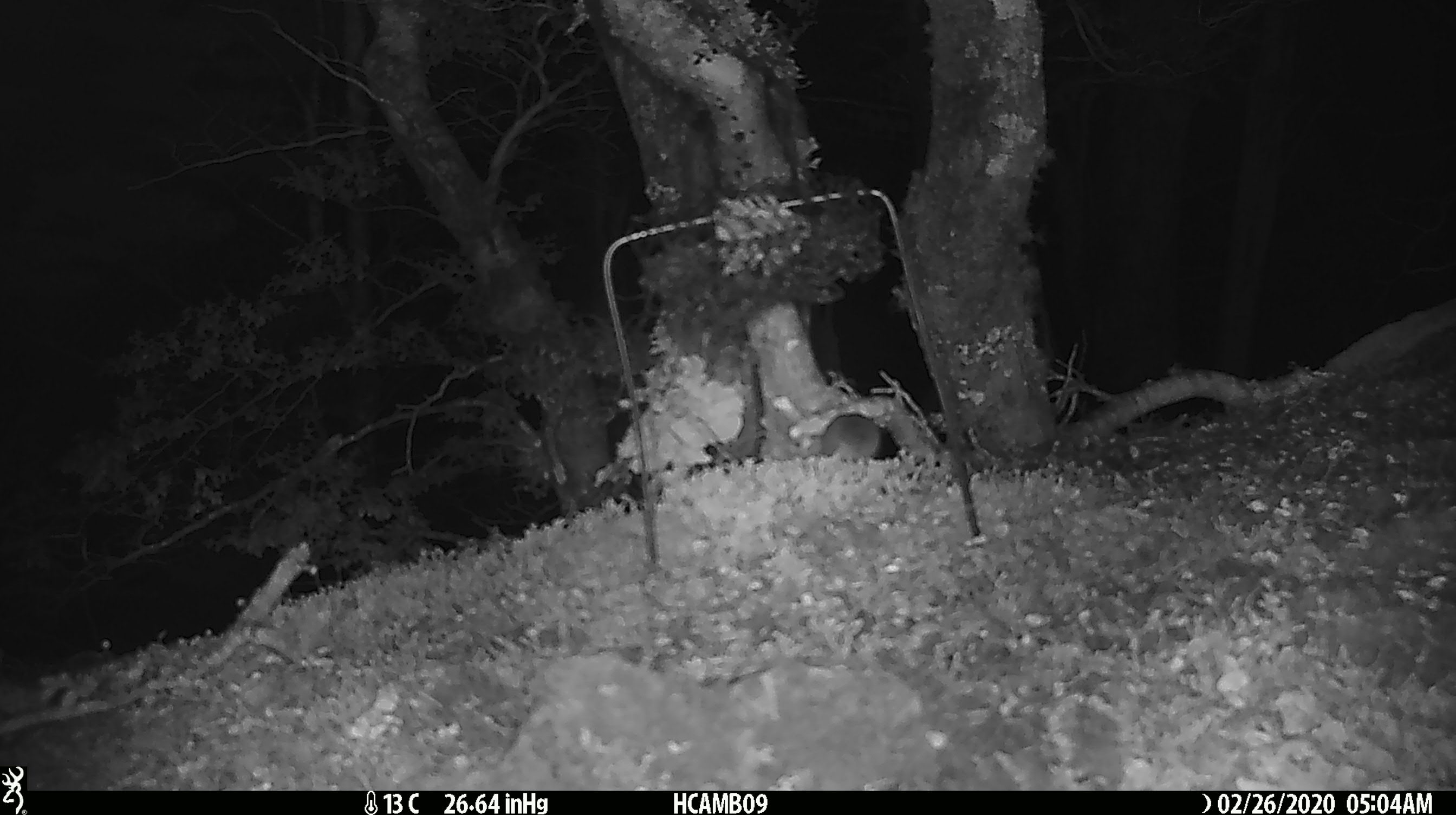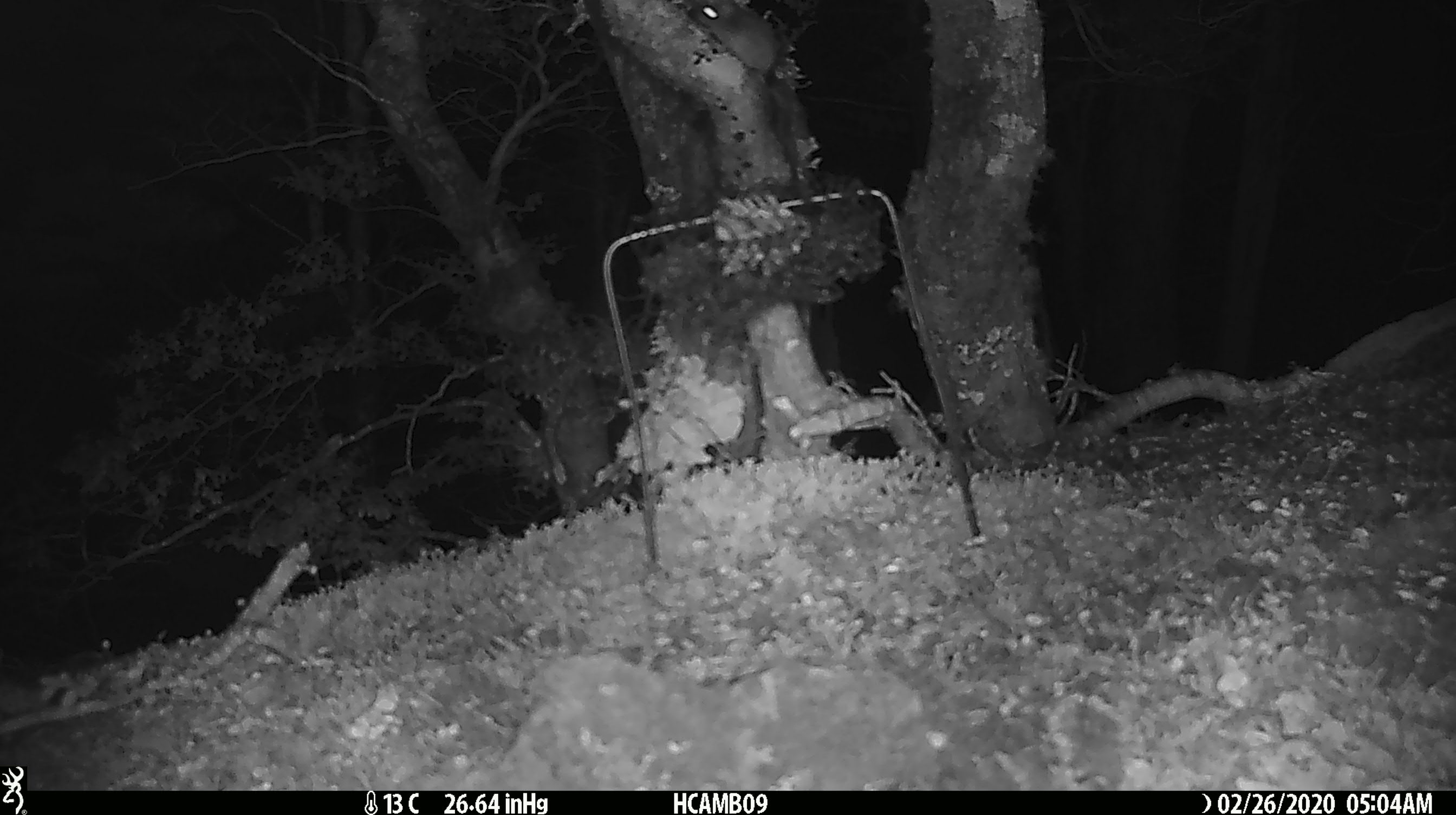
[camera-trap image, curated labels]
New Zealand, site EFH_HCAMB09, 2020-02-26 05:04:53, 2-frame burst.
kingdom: Animalia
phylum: Chordata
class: Mammalia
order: Rodentia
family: Muridae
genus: Mus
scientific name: Mus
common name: mouse